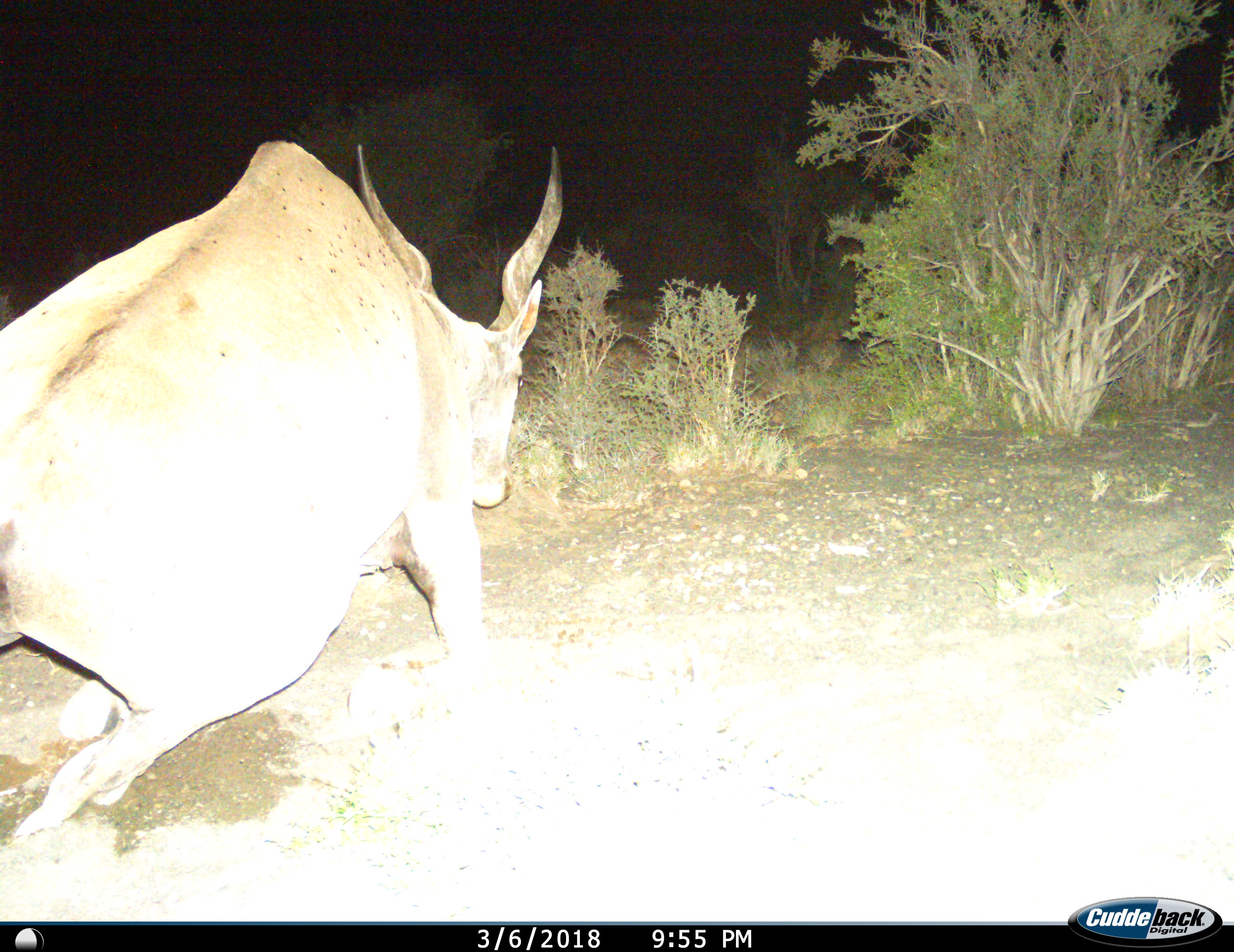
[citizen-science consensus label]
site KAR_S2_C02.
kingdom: Animalia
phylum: Chordata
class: Mammalia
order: Artiodactyla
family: Bovidae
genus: Tragelaphus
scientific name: Tragelaphus oryx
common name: eland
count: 1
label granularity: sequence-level